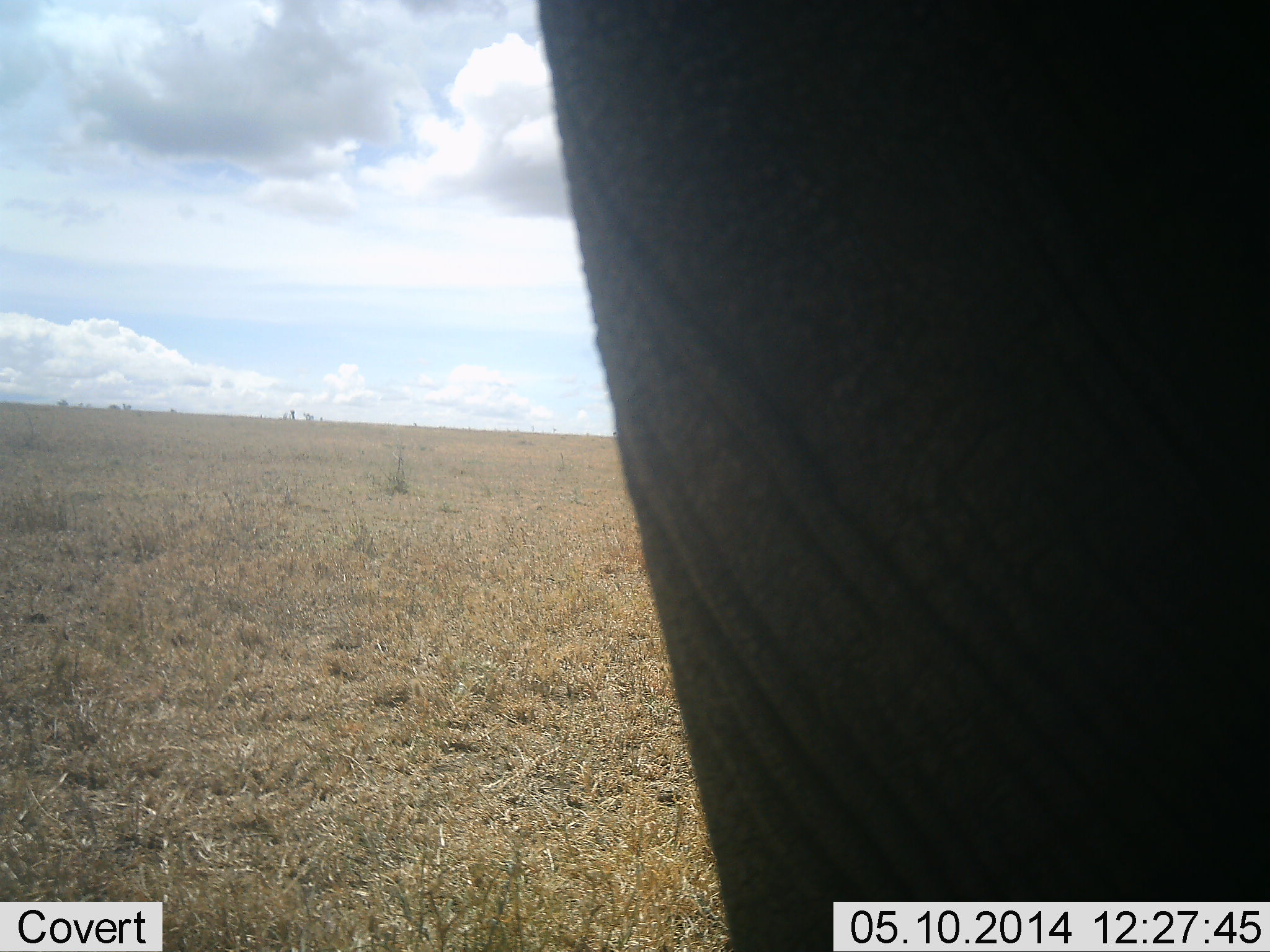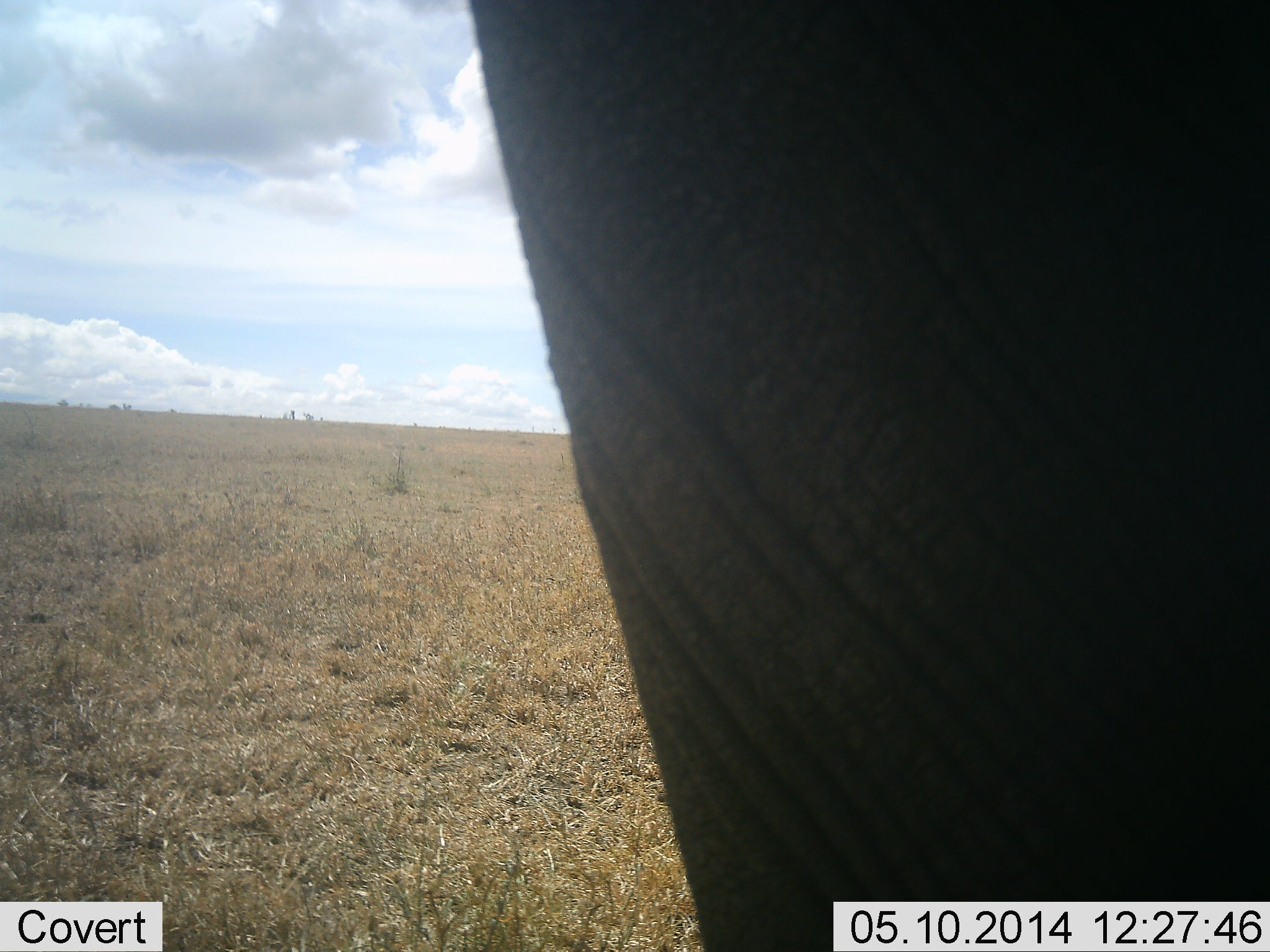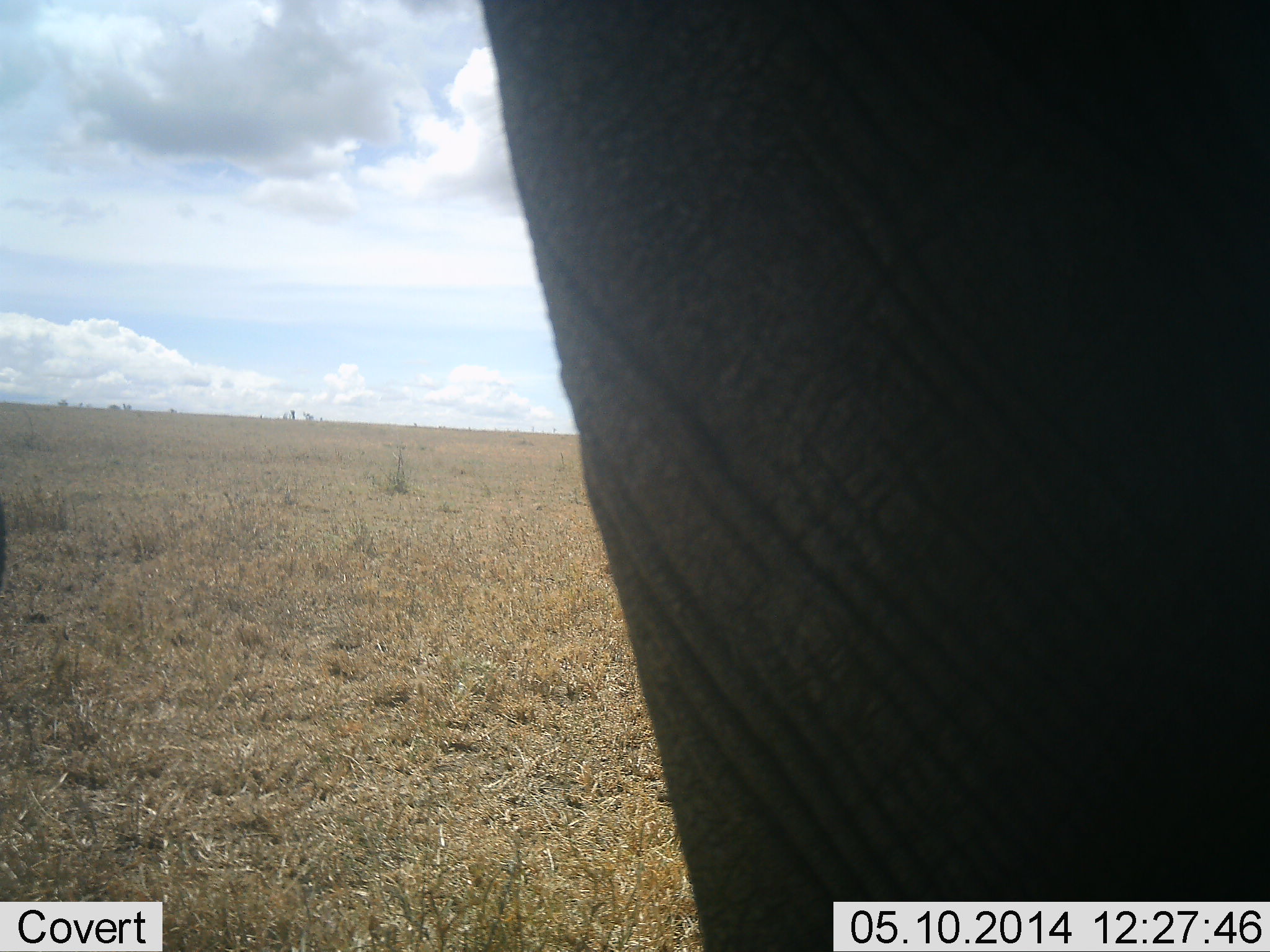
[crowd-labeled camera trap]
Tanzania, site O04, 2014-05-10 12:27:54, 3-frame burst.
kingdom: Animalia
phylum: Chordata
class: Mammalia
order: Proboscidea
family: Elephantidae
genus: Loxodonta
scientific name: Loxodonta africana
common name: african bush elephant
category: elephant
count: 1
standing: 100%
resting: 0%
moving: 0%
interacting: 0%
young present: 0%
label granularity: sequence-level